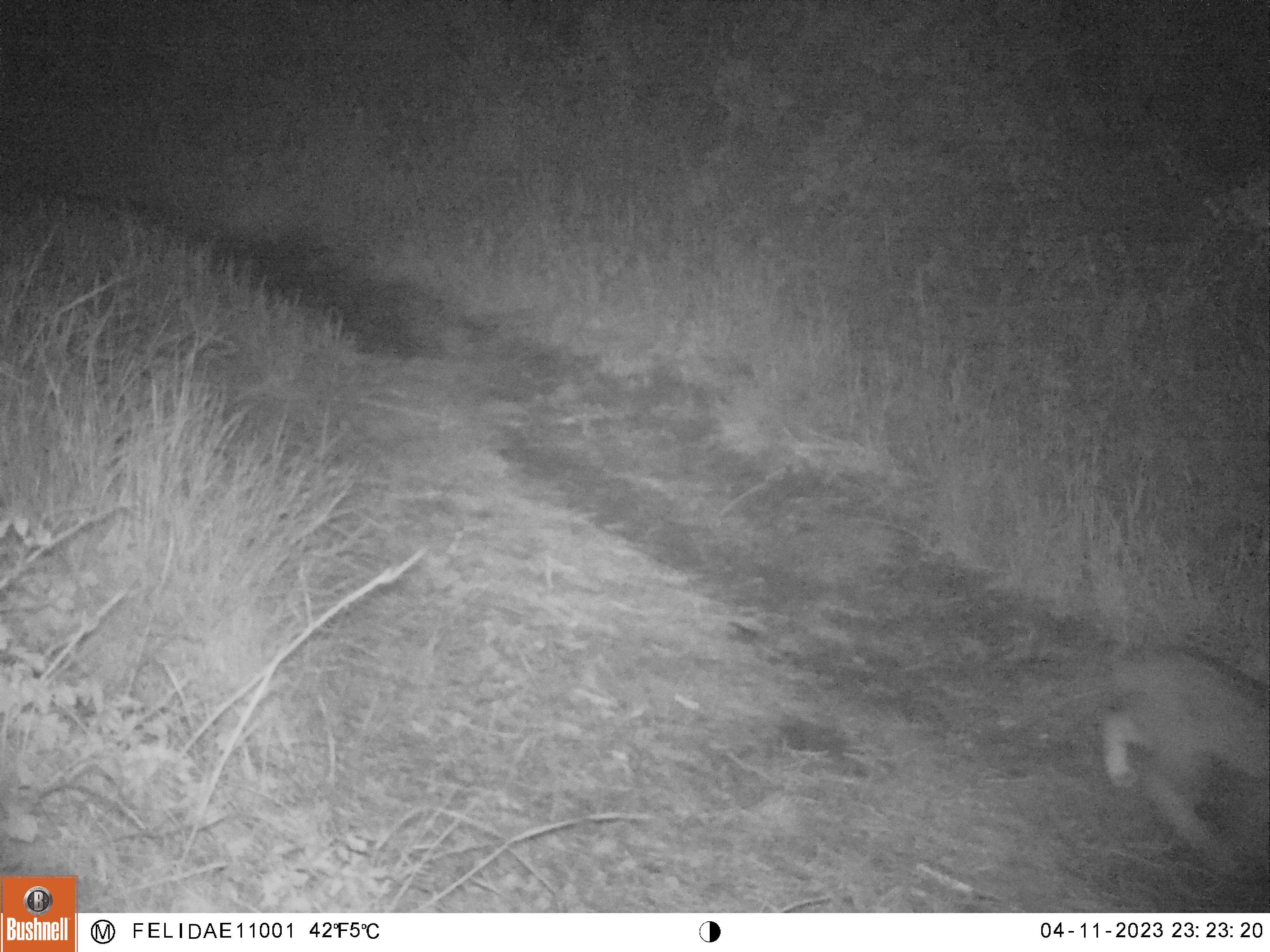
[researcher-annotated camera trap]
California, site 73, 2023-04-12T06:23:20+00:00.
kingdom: Animalia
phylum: Chordata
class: Mammalia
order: Carnivora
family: Felidae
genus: Lynx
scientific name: Lynx rufus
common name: bobcat